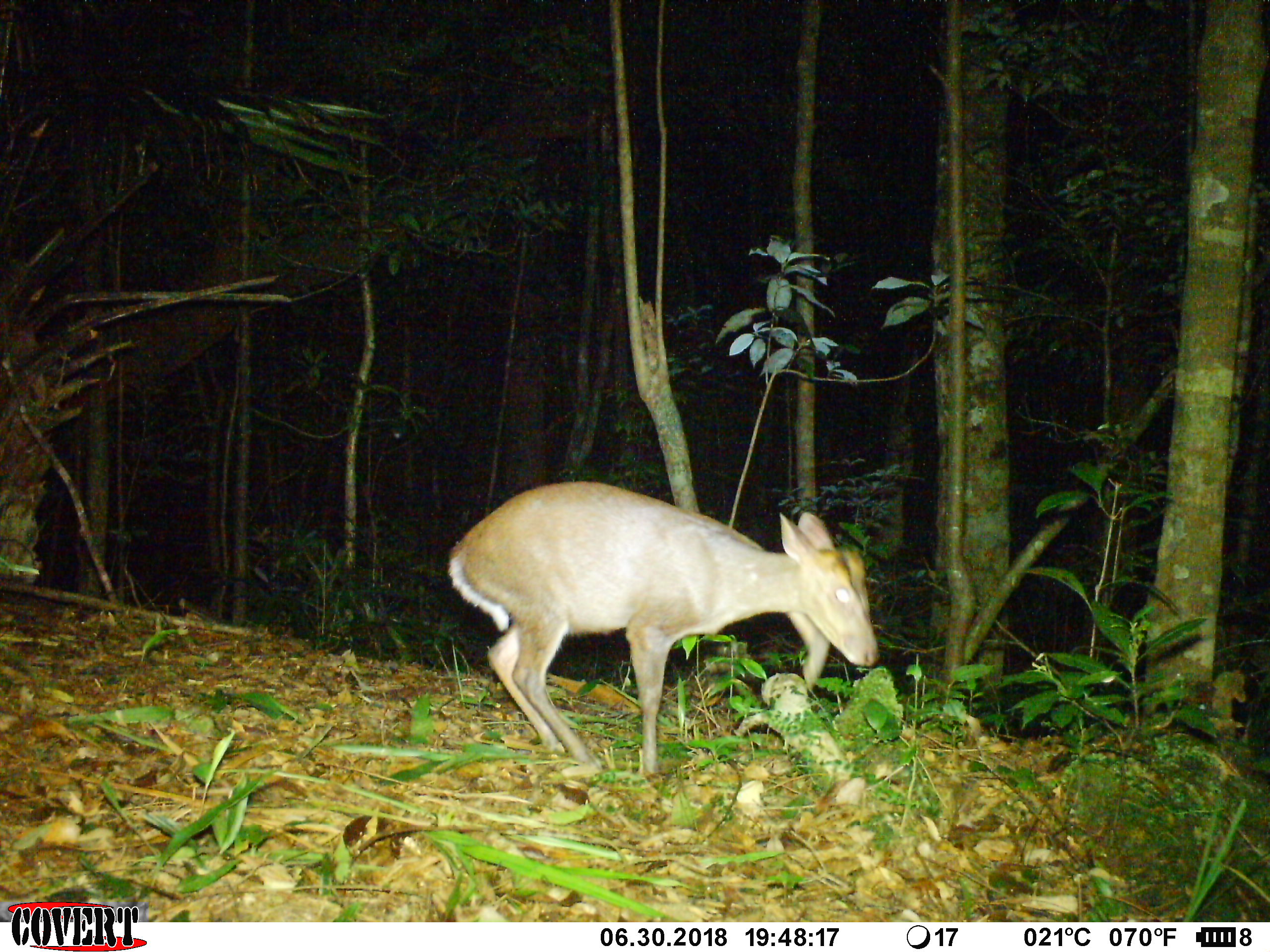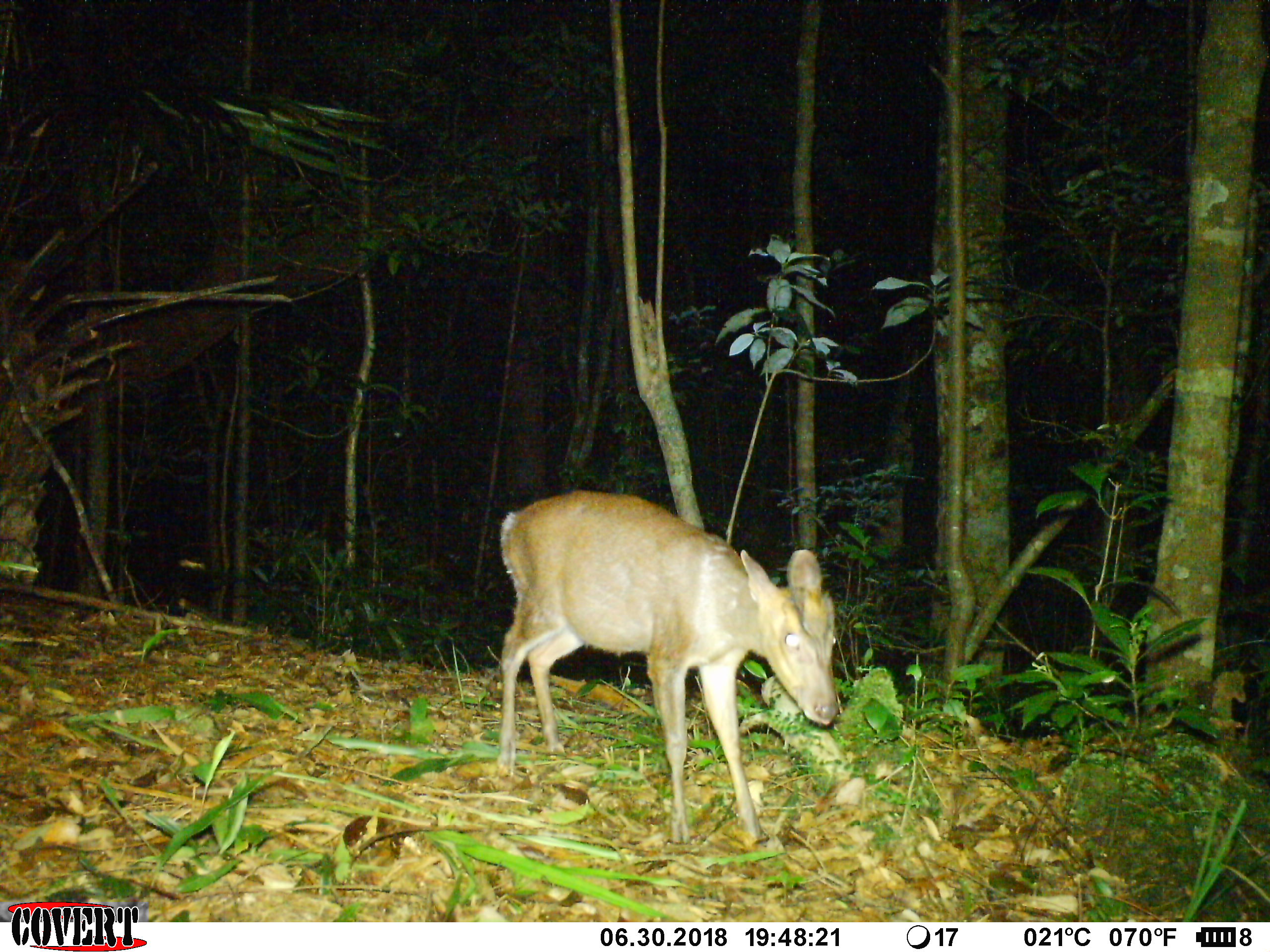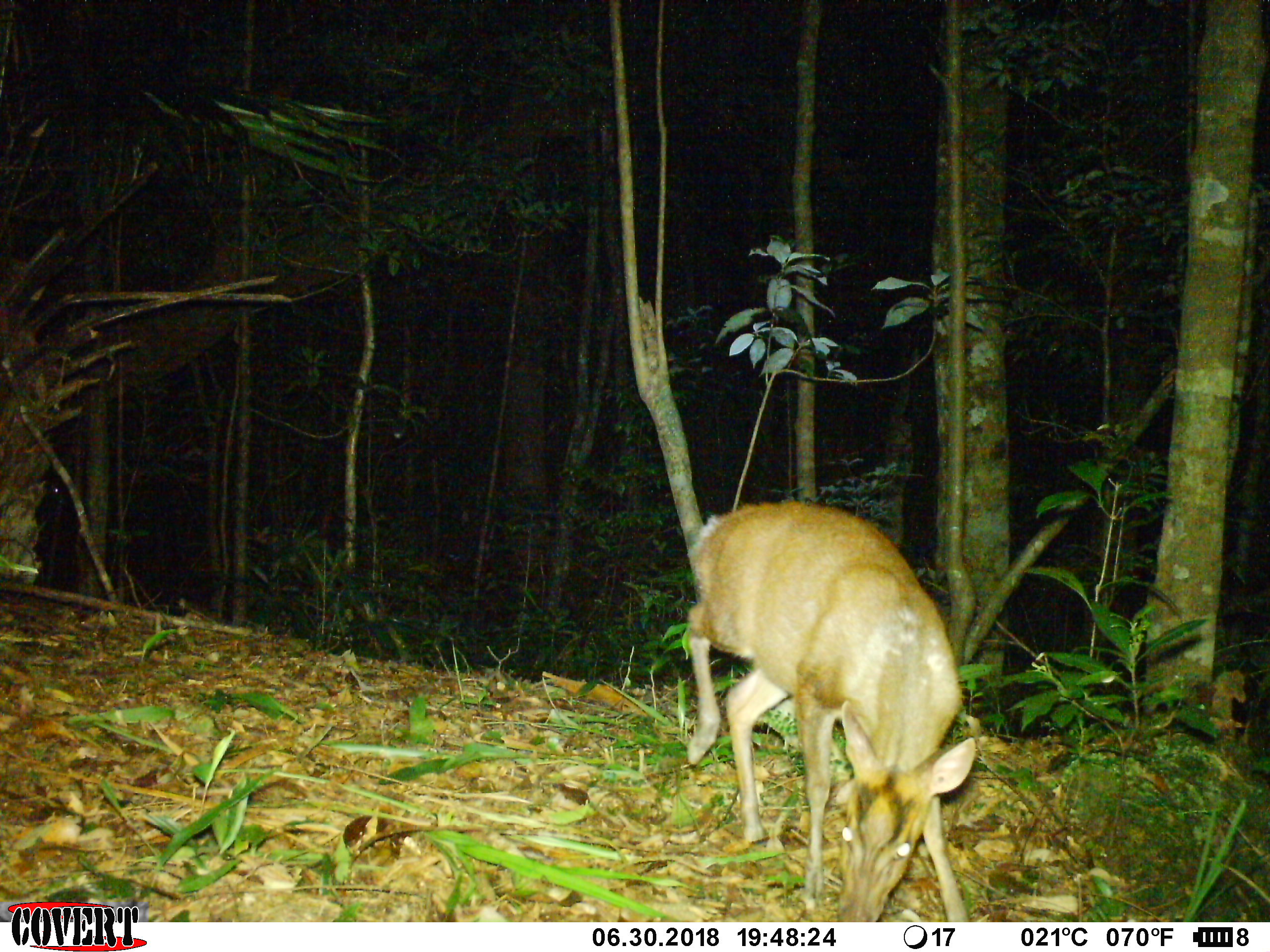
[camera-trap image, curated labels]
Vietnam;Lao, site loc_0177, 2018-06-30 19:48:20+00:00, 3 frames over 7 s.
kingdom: Animalia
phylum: Chordata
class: Mammalia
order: Artiodactyla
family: Cervidae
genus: Muntiacus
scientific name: Muntiacus rooseveltorum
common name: roosevelt's muntjac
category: roosevelts muntjac group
Roosevelts muntjac group (roosevelt's muntjac) (Muntiacus rooseveltorum). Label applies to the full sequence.